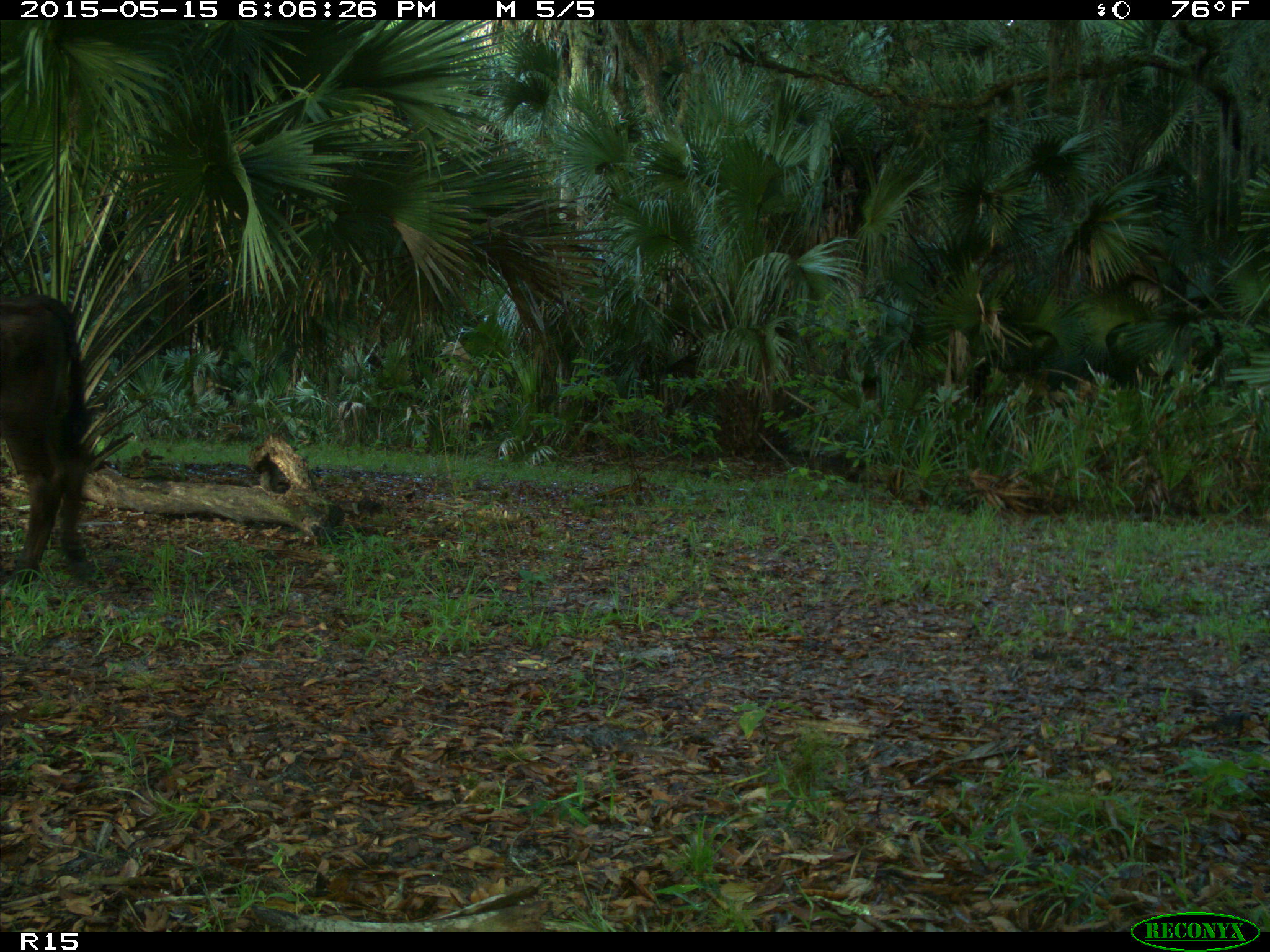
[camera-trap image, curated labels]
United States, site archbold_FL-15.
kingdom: Animalia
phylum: Chordata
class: Mammalia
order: Artiodactyla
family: Bovidae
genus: Bos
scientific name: Bos taurus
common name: domestic cow